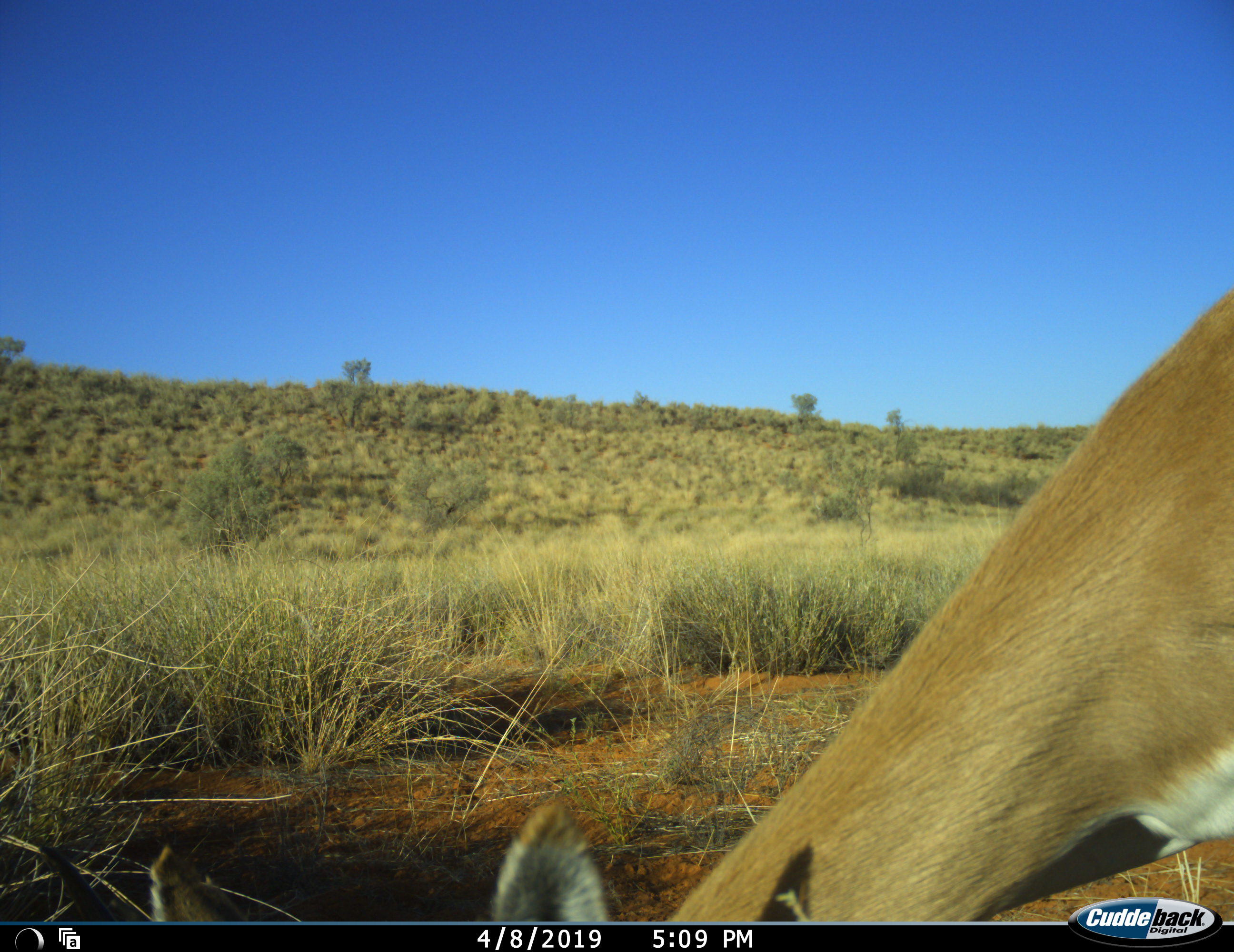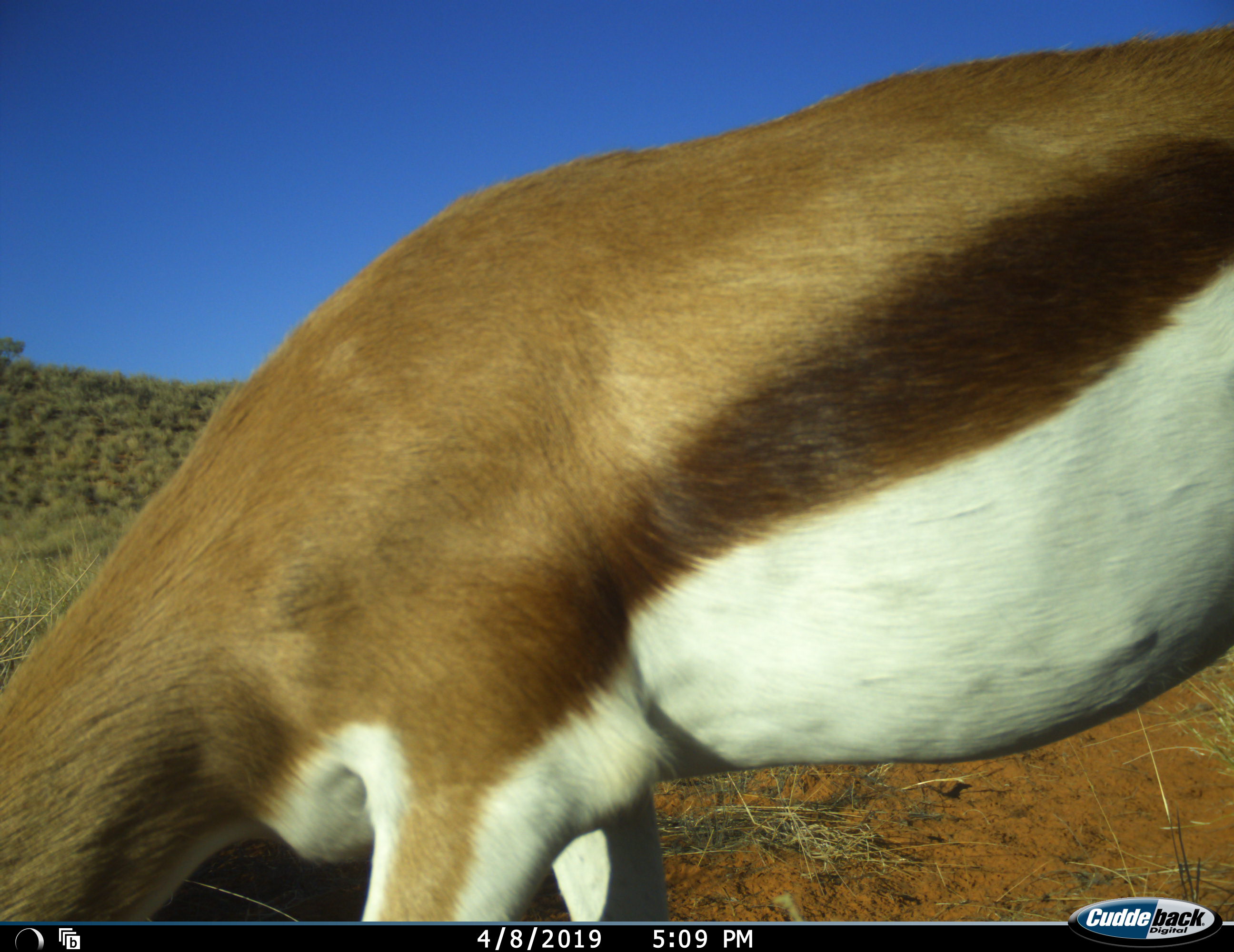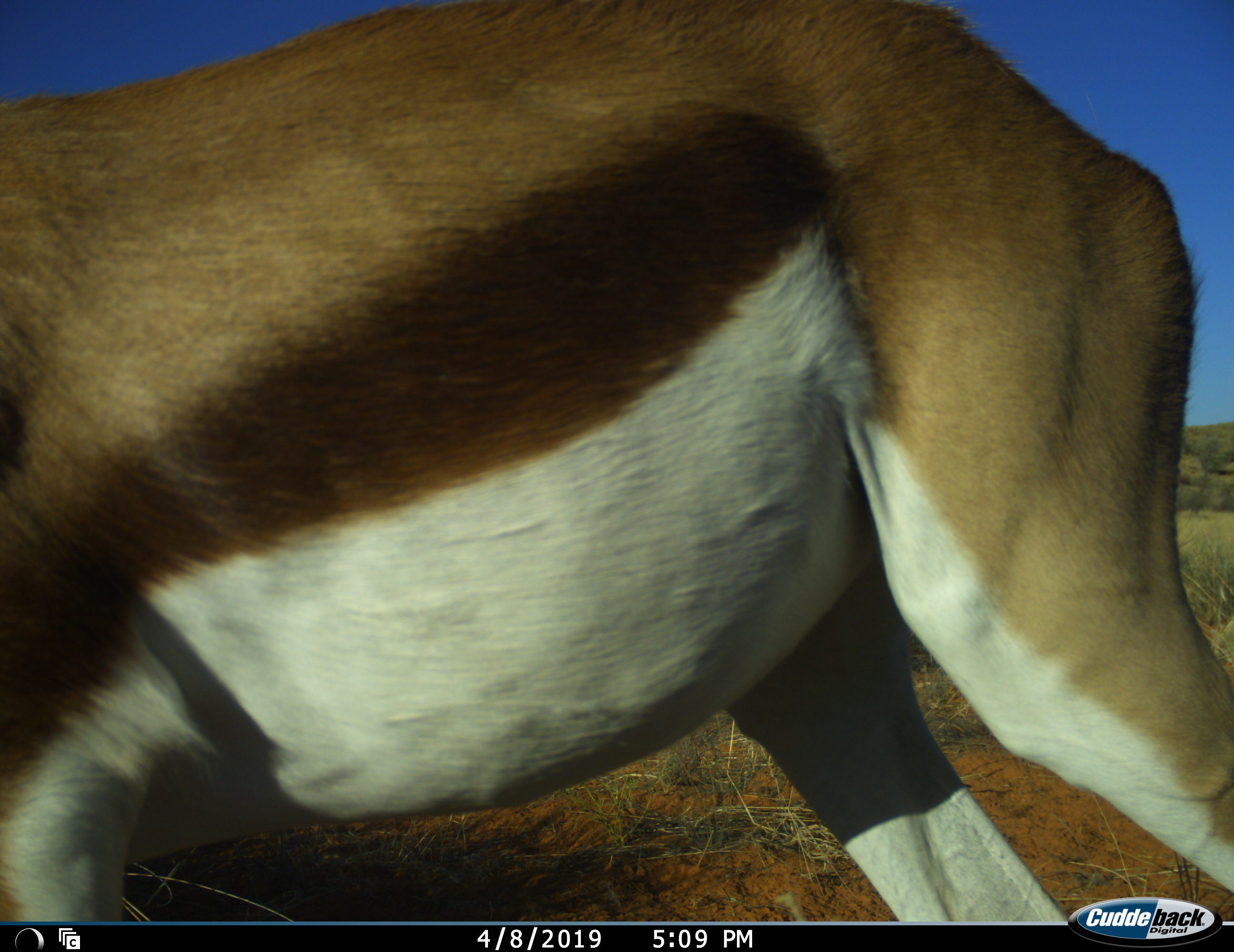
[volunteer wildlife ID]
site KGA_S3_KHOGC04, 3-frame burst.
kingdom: Animalia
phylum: Chordata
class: Mammalia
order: Artiodactyla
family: Bovidae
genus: Antidorcas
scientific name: Antidorcas marsupialis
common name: springbok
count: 1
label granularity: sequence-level